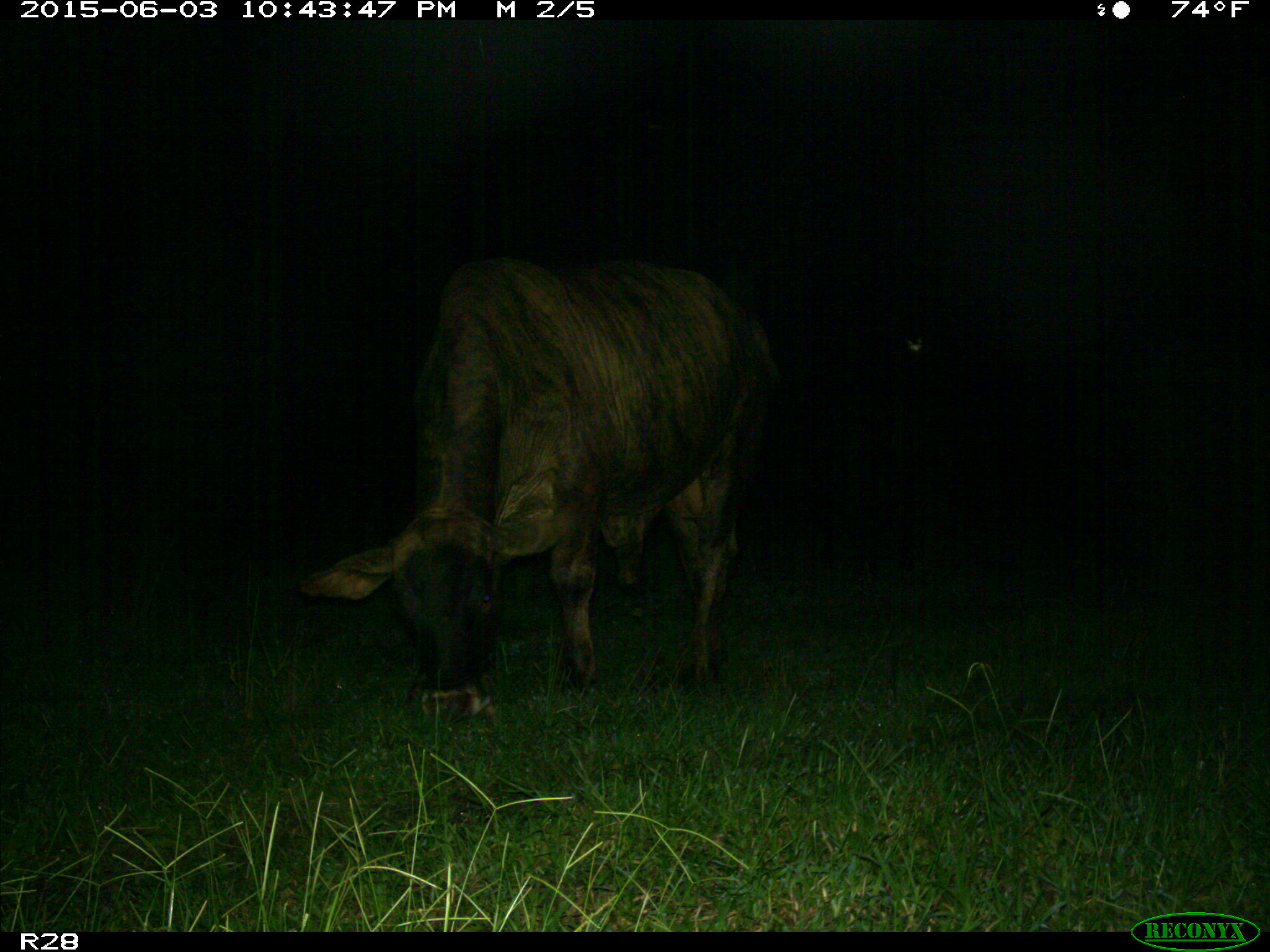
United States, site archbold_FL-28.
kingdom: Animalia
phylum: Chordata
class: Mammalia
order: Artiodactyla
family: Bovidae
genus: Bos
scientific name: Bos taurus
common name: domestic cow